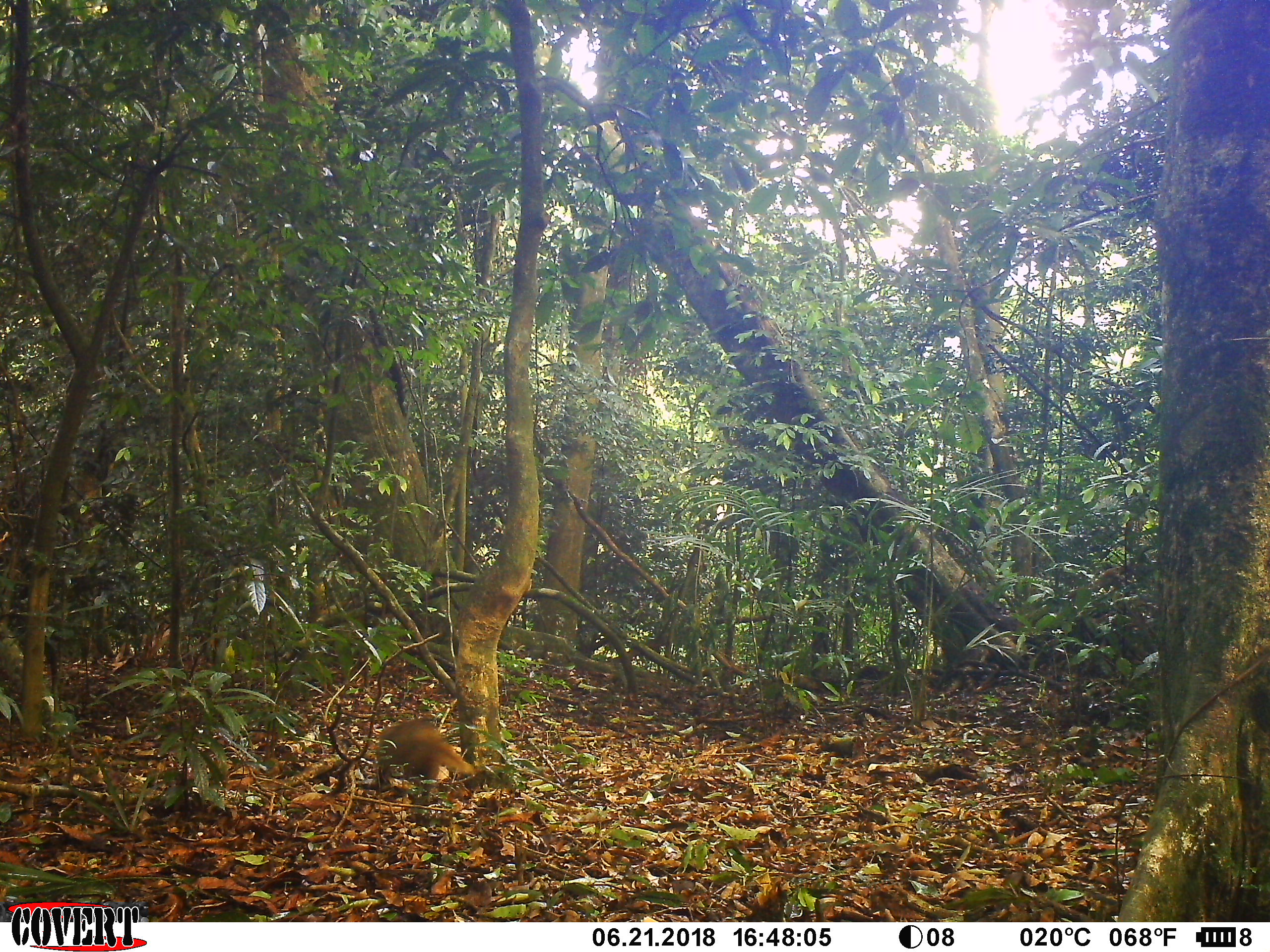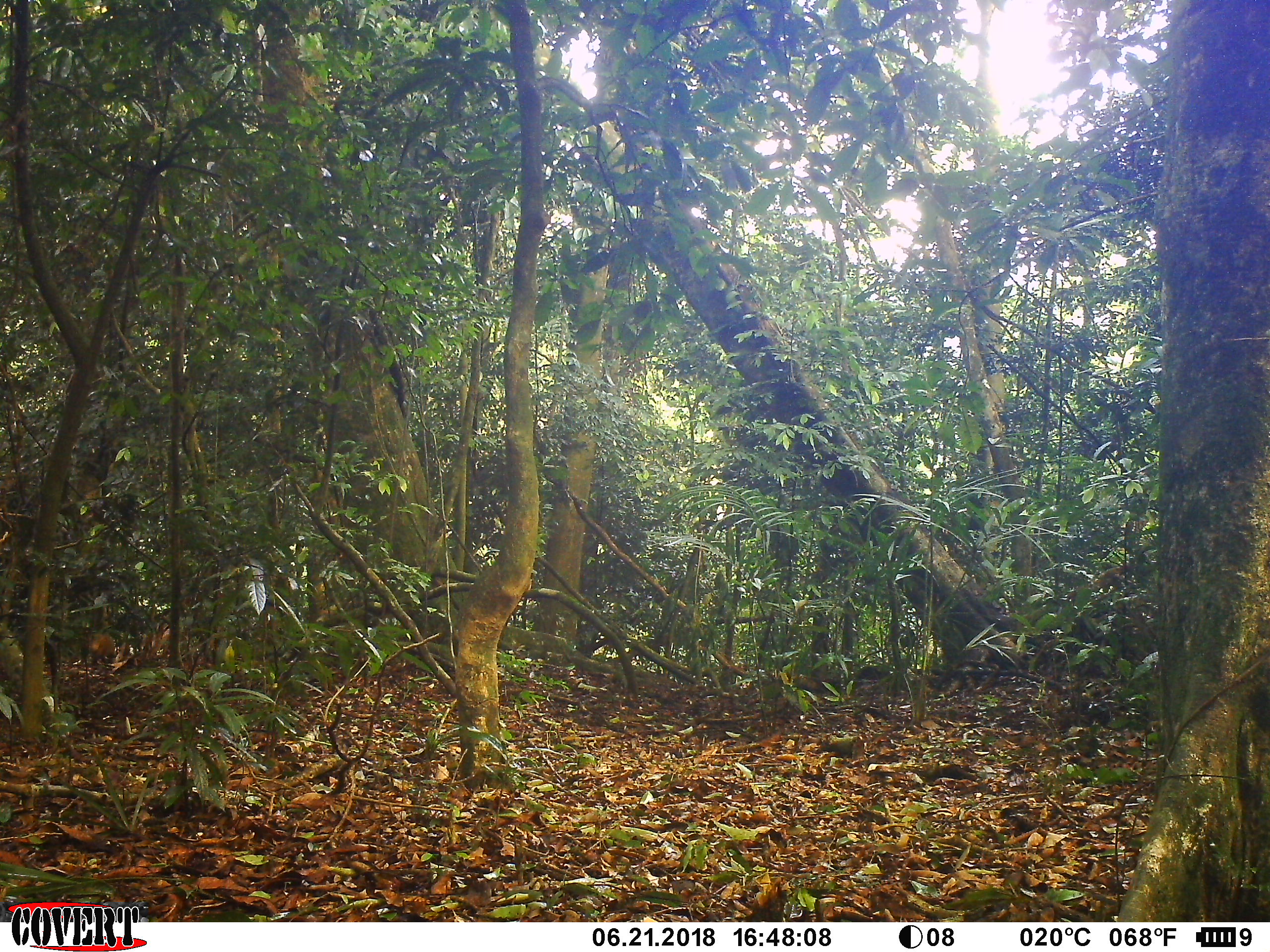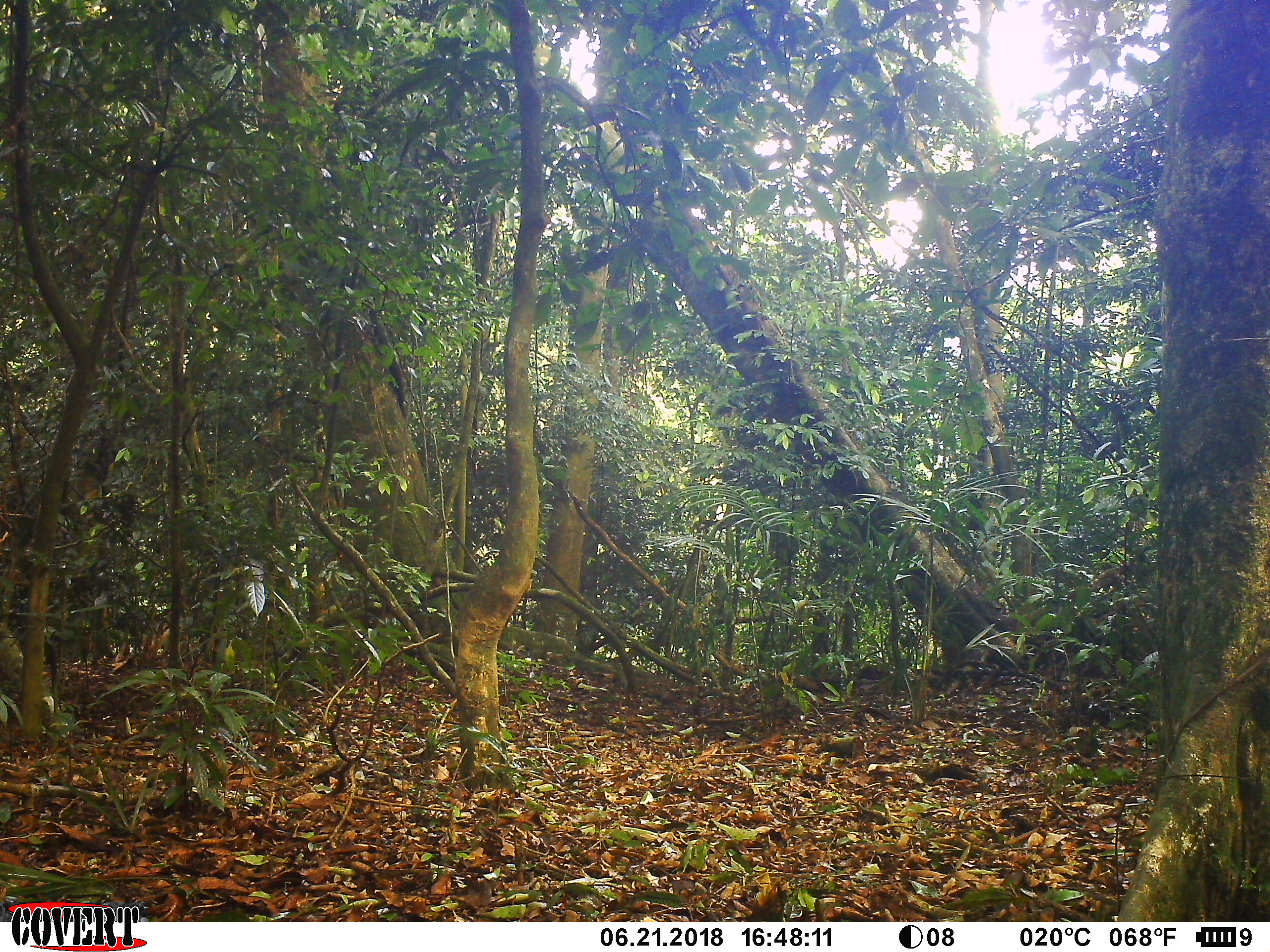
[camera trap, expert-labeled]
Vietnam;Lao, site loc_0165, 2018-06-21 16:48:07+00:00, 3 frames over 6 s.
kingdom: Animalia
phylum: Chordata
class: Mammalia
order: Carnivora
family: Herpestidae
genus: Urva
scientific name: Urva urva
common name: crab-eating mongoose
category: crab eating mongoose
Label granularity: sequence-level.